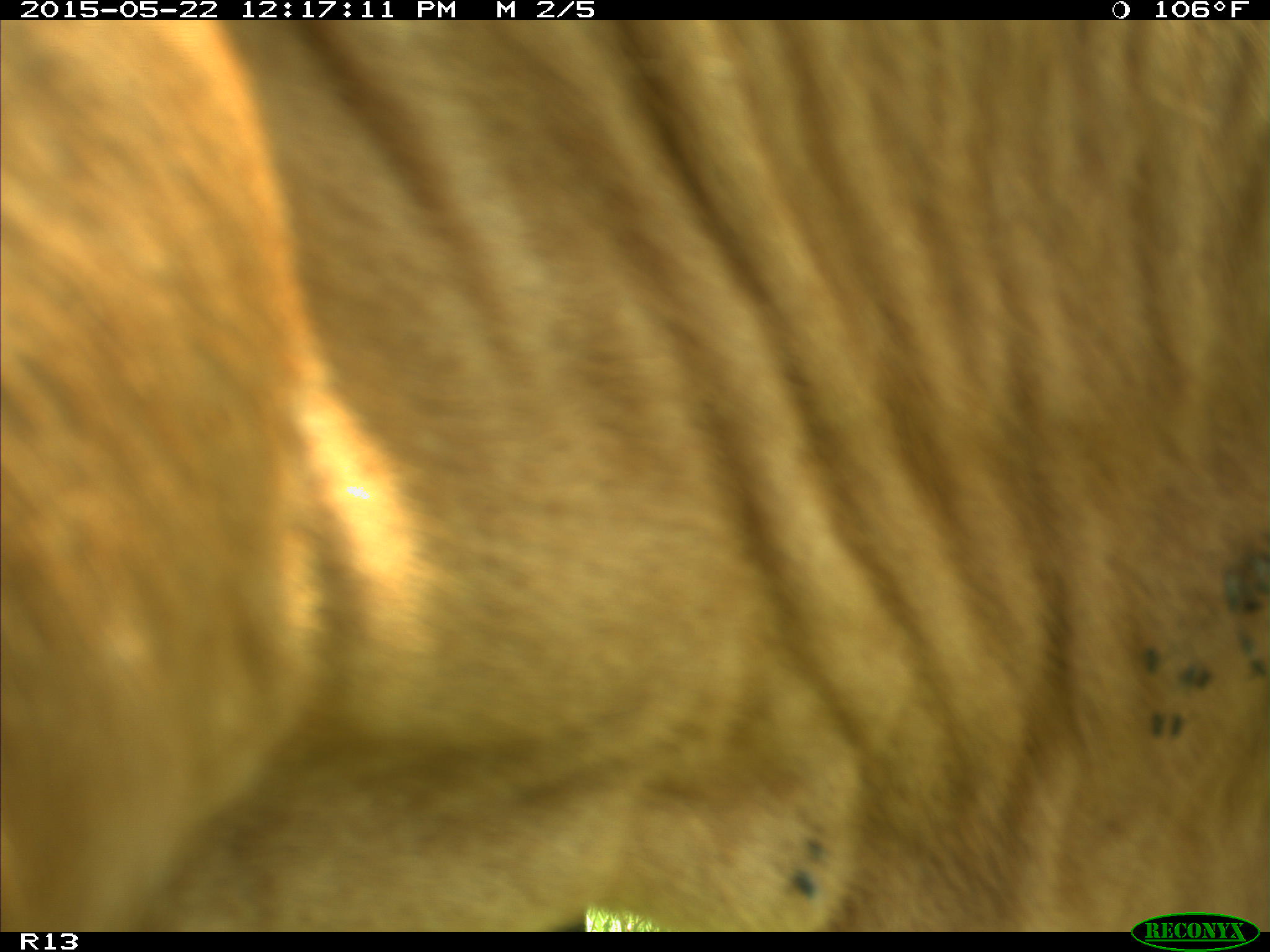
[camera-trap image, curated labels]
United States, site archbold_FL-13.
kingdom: Animalia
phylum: Chordata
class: Mammalia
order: Artiodactyla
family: Bovidae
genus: Bos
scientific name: Bos taurus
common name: domestic cow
Bos taurus (domestic cow).